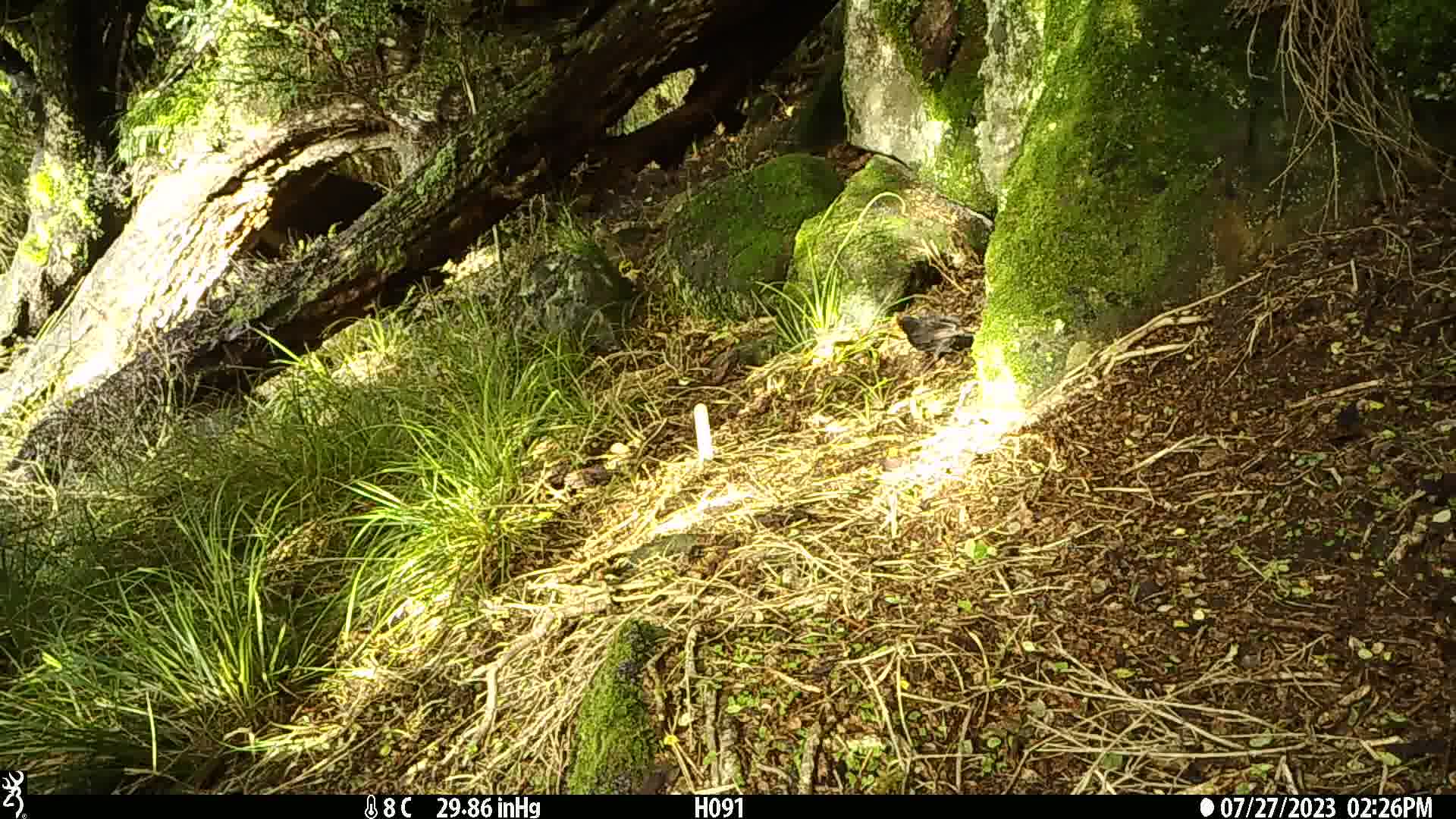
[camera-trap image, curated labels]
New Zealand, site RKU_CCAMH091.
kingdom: Animalia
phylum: Chordata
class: Aves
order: Passeriformes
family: Turdidae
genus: Turdus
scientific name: Turdus merula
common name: eurasian blackbird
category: blackbird